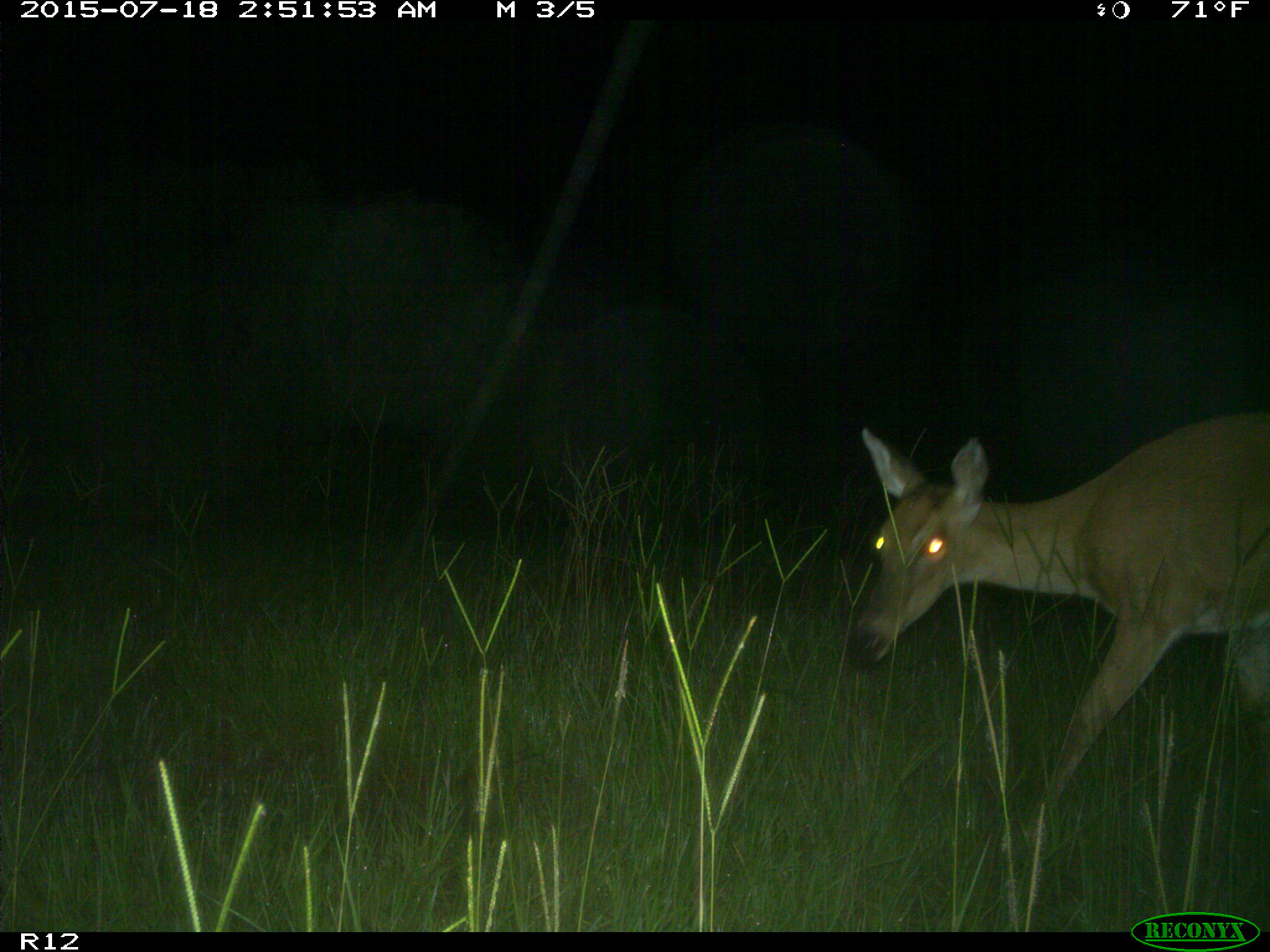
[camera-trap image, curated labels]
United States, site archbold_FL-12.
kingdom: Animalia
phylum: Chordata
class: Mammalia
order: Artiodactyla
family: Cervidae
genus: Odocoileus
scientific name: Odocoileus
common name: deer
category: unidentified deer